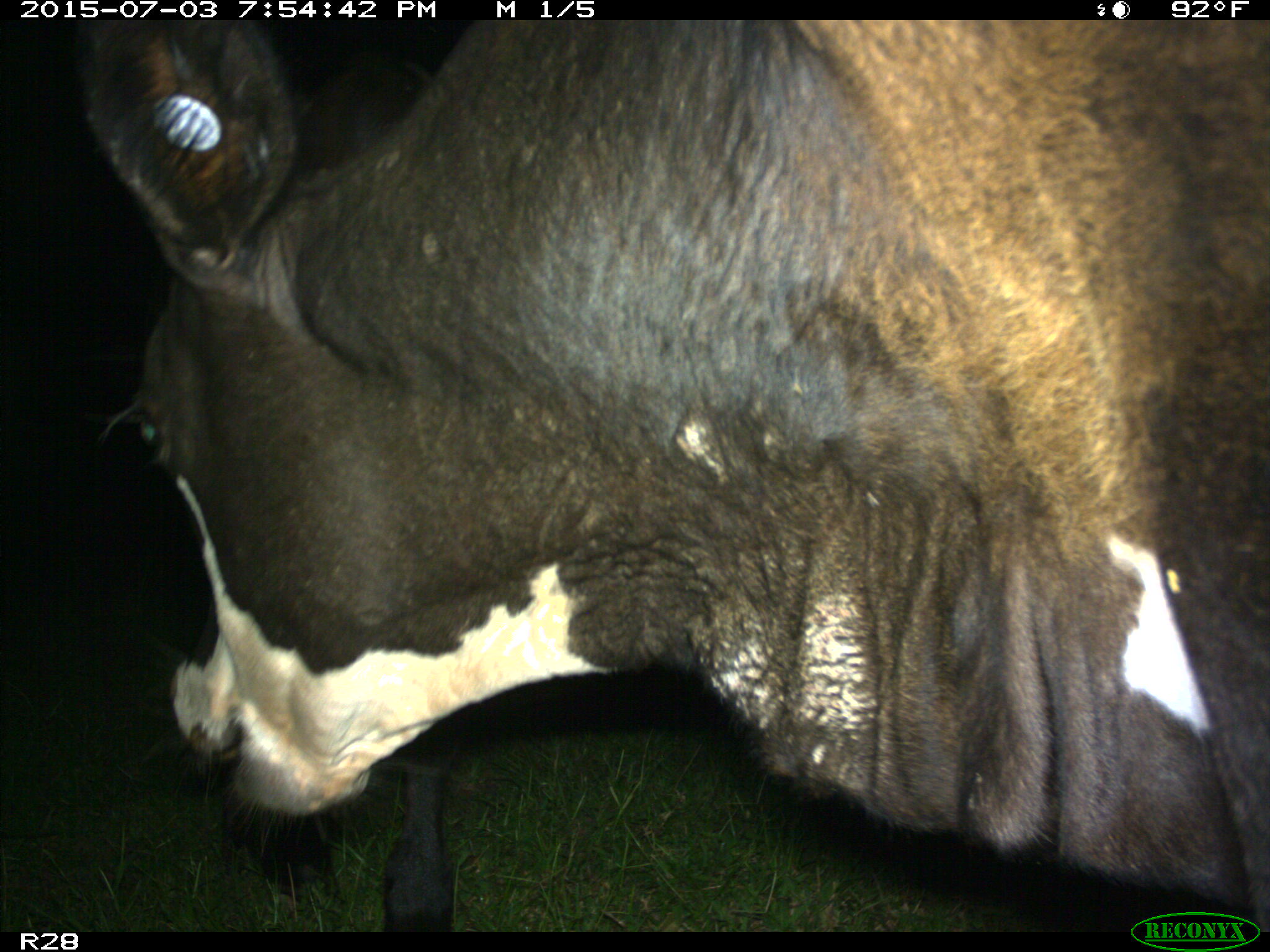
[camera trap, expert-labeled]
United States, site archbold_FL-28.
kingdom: Animalia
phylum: Chordata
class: Mammalia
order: Artiodactyla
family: Bovidae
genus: Bos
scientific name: Bos taurus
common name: domestic cow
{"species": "Bos taurus (domestic cow)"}